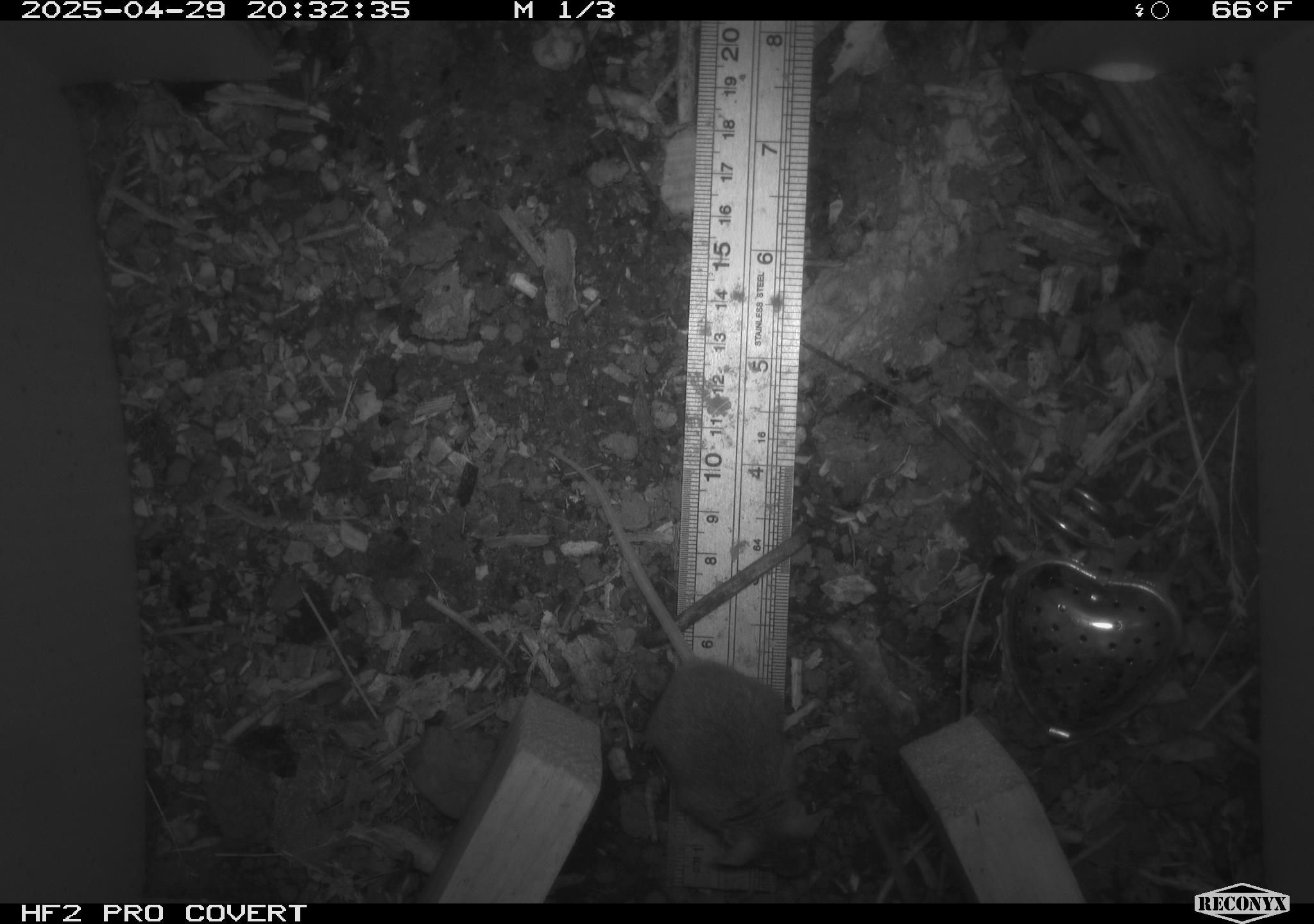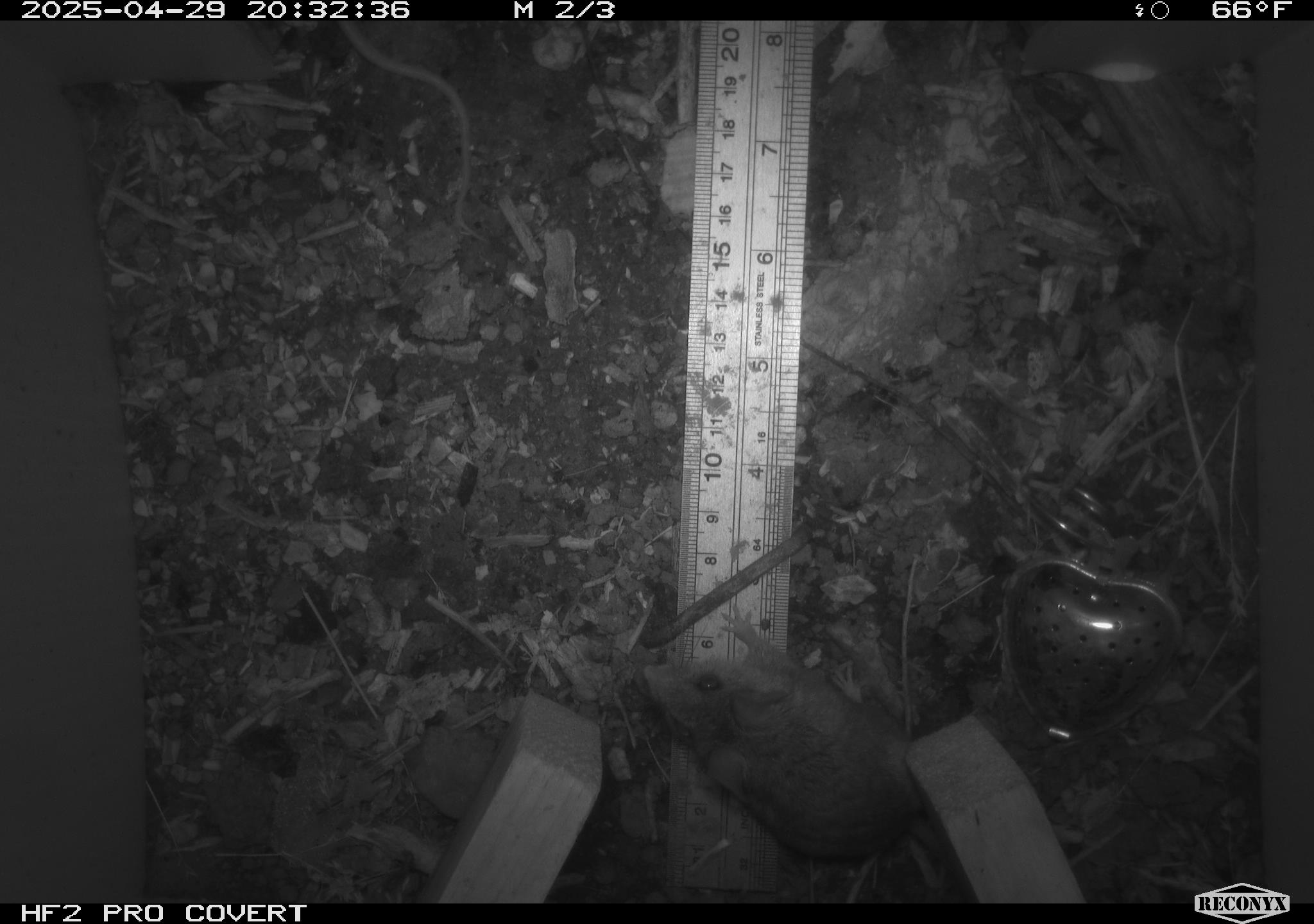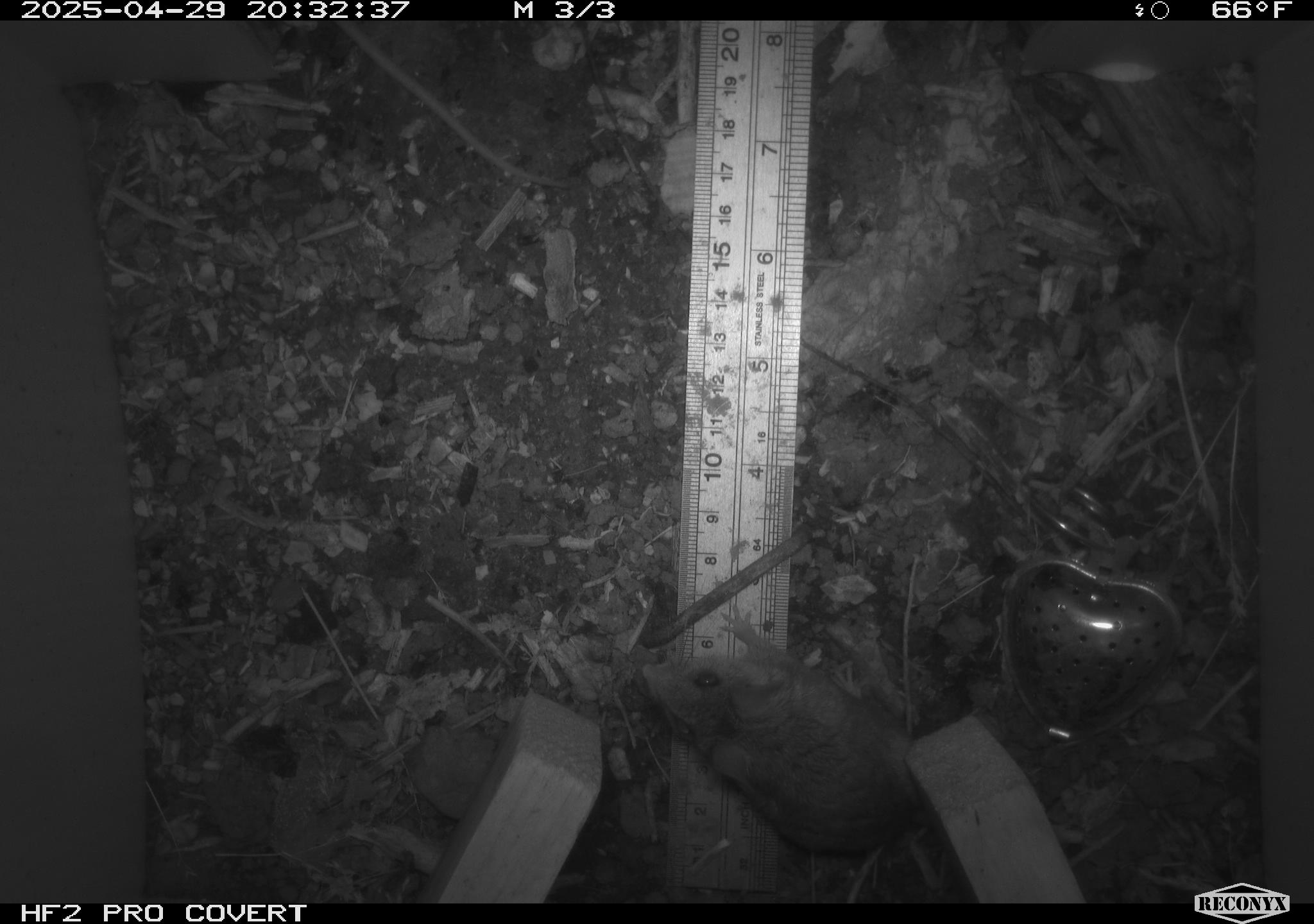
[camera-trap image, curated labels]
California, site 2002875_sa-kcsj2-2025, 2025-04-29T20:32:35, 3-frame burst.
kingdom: Animalia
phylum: Chordata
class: Mammalia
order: Rodentia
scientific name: Rodentia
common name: rodent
Rodent (Rodentia).